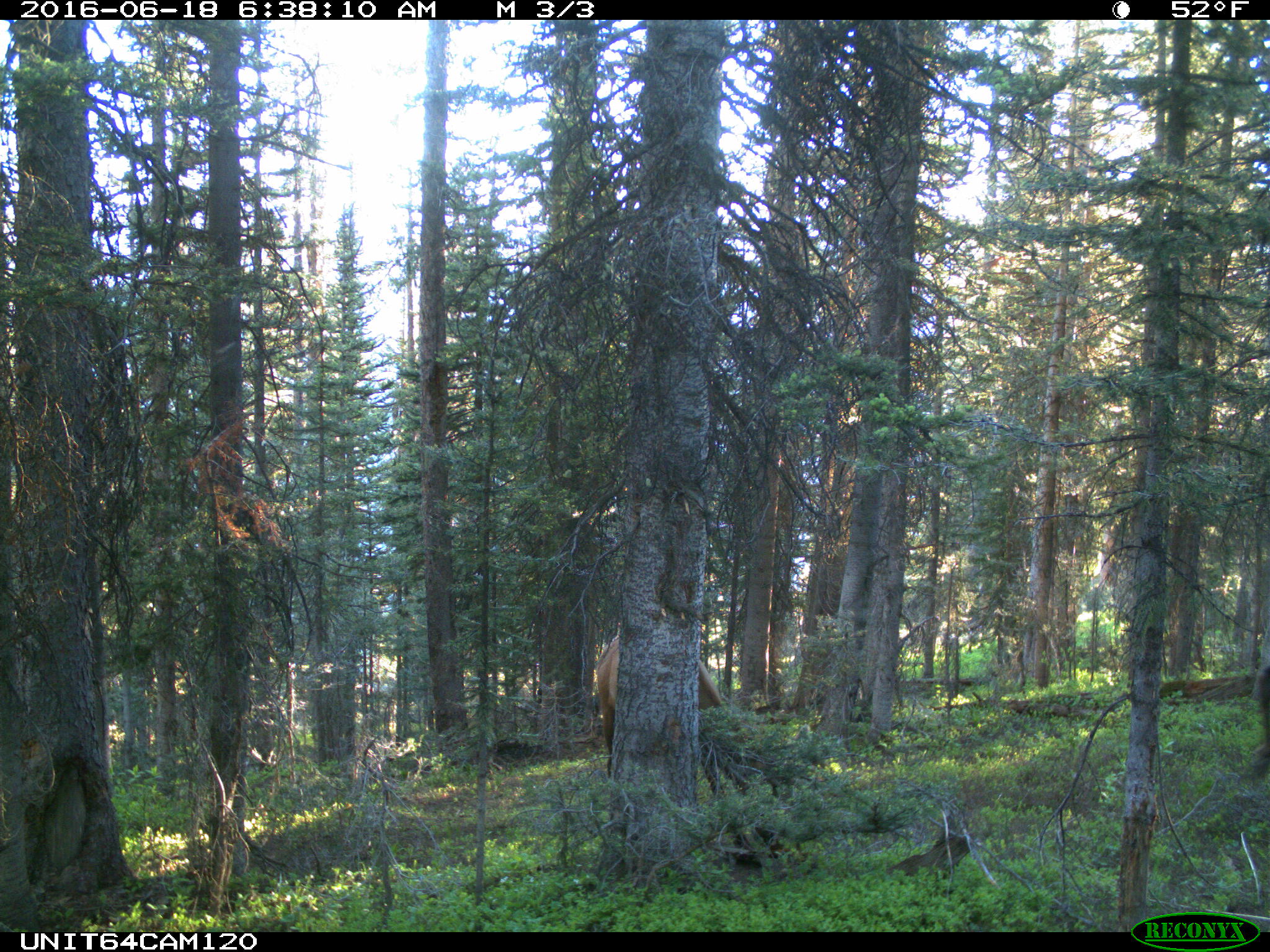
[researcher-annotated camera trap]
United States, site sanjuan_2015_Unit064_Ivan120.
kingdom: Animalia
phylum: Chordata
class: Mammalia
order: Artiodactyla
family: Cervidae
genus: Cervus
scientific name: Cervus elaphus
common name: red deer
Cervus elaphus (red deer).